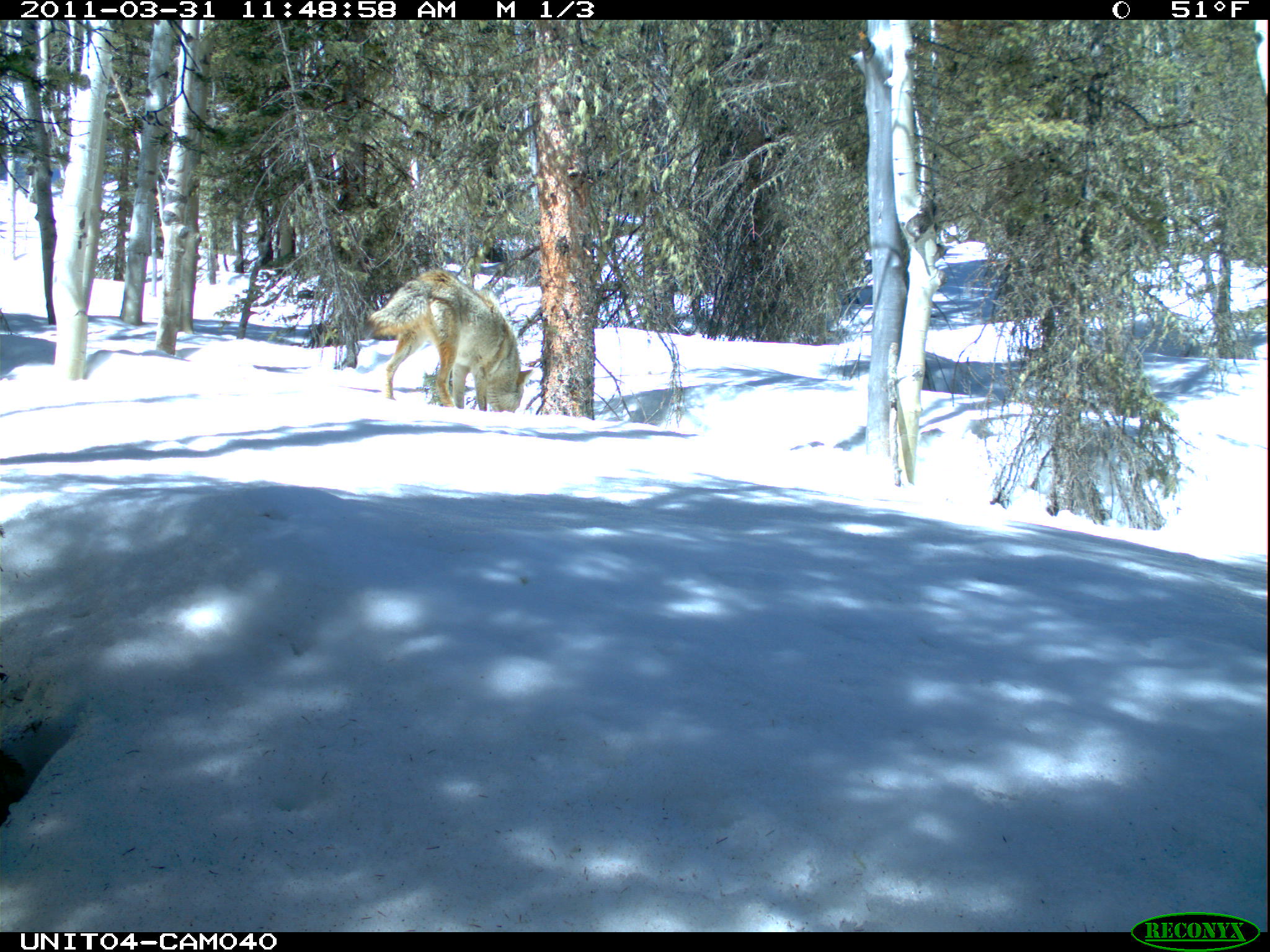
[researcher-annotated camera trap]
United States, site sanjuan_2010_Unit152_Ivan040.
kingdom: Animalia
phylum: Chordata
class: Mammalia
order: Carnivora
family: Canidae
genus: Canis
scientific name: Canis latrans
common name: coyote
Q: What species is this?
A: Canis latrans (coyote).